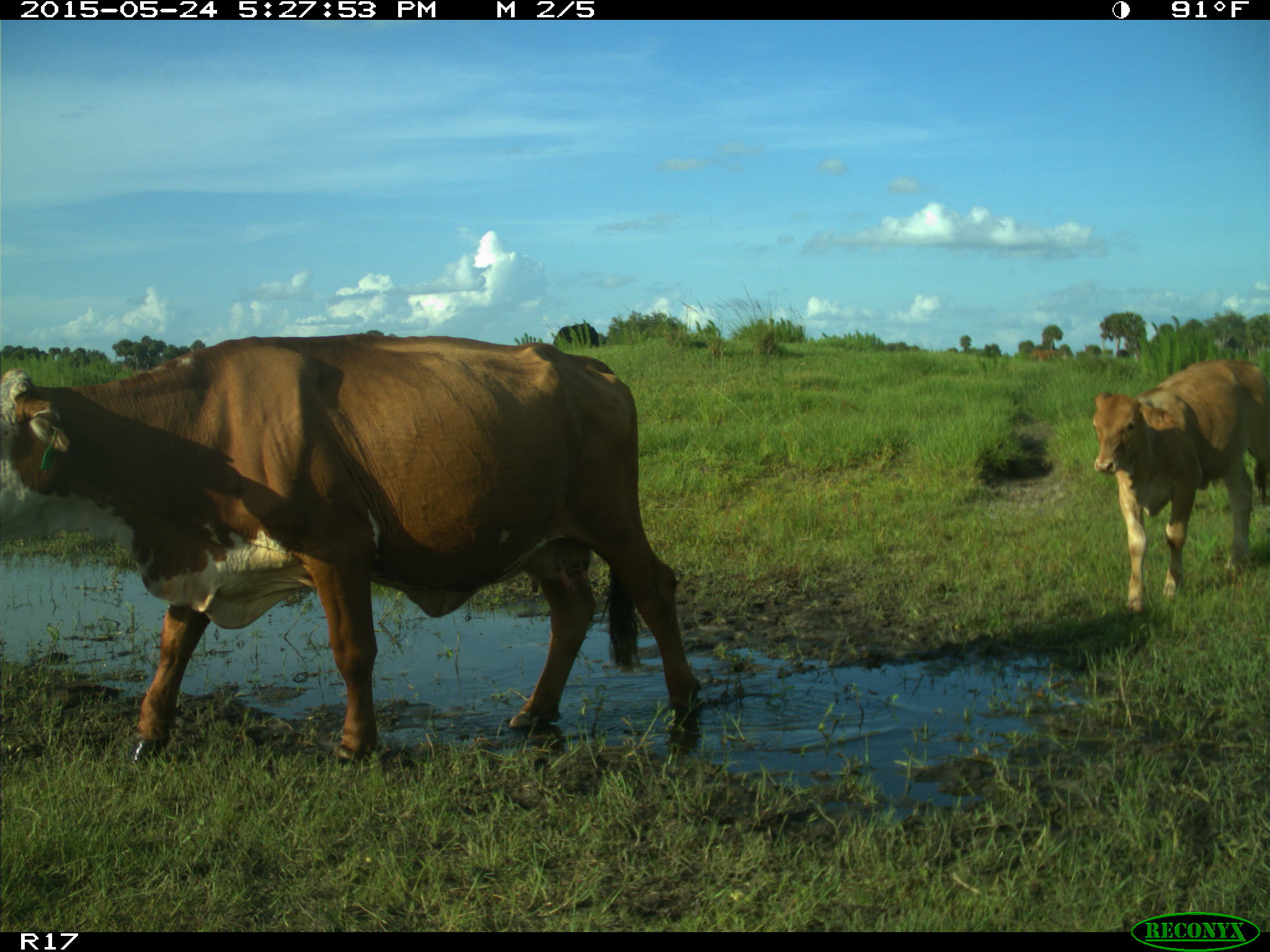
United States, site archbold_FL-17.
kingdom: Animalia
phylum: Chordata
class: Mammalia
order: Artiodactyla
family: Bovidae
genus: Bos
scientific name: Bos taurus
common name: domestic cow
Bos taurus (domestic cow).